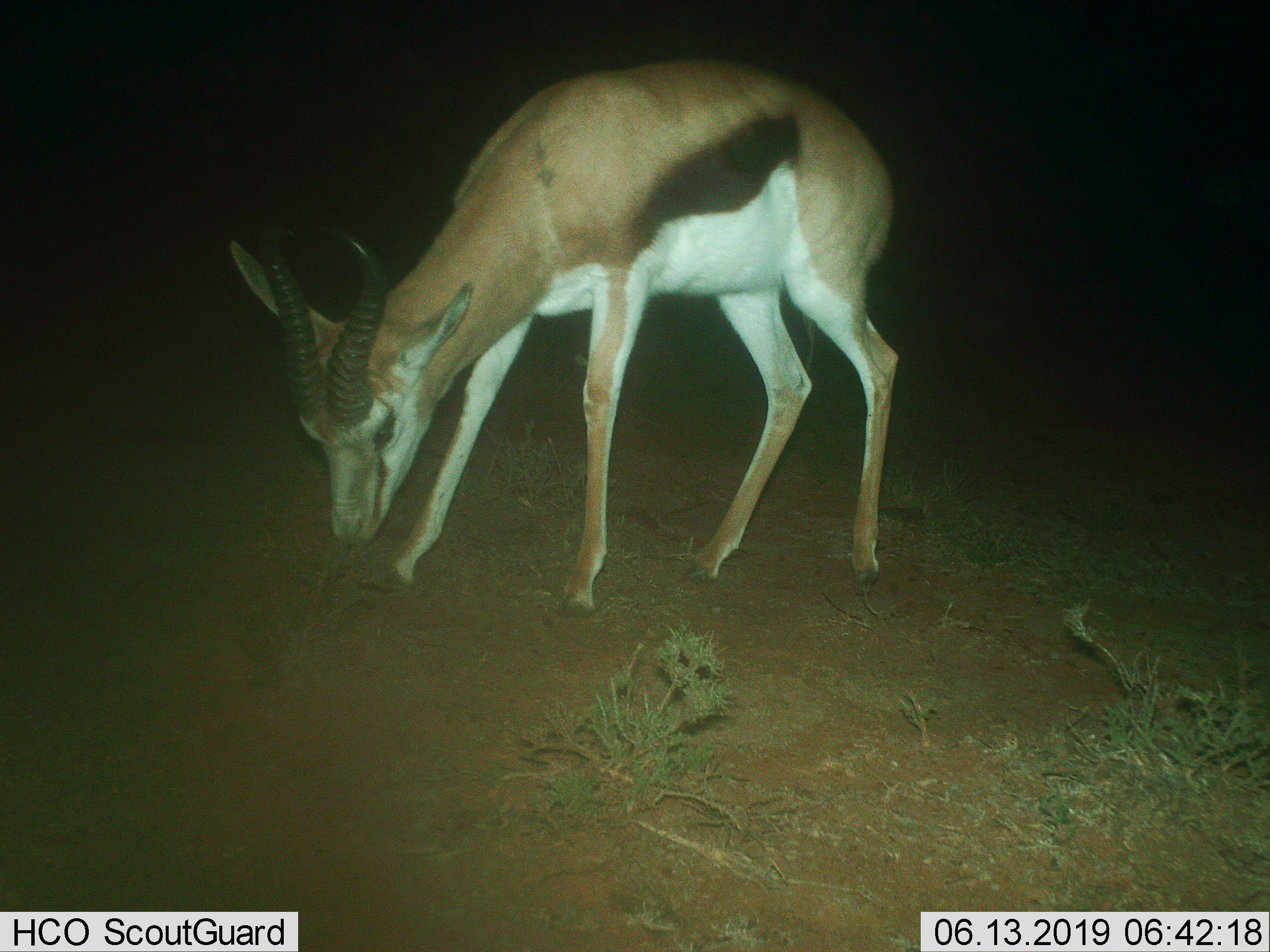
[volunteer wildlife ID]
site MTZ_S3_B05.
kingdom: Animalia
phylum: Chordata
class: Mammalia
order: Artiodactyla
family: Bovidae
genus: Antidorcas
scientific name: Antidorcas marsupialis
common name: springbok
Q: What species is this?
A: Springbok (Antidorcas marsupialis).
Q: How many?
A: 1.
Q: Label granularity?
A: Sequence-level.